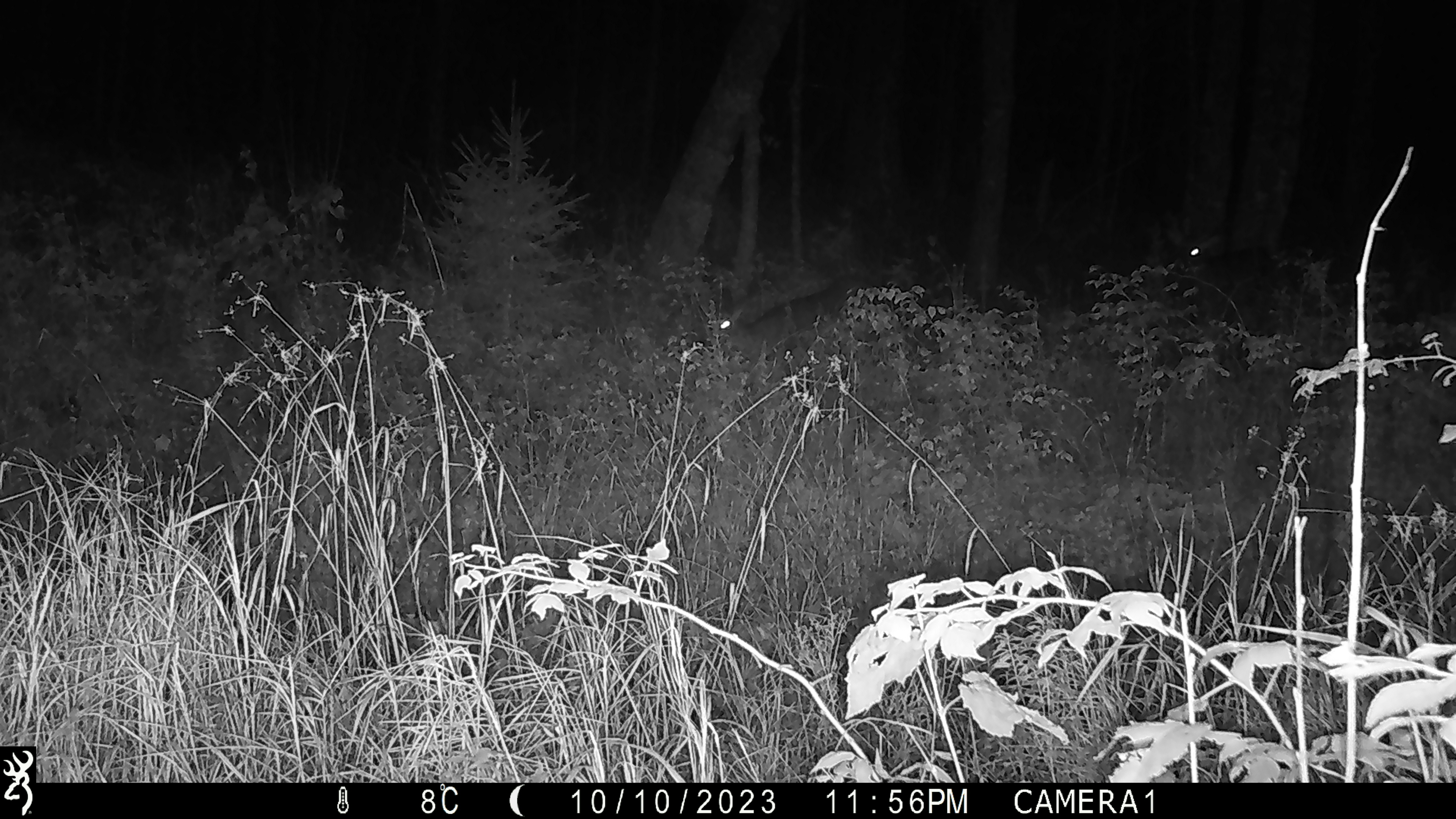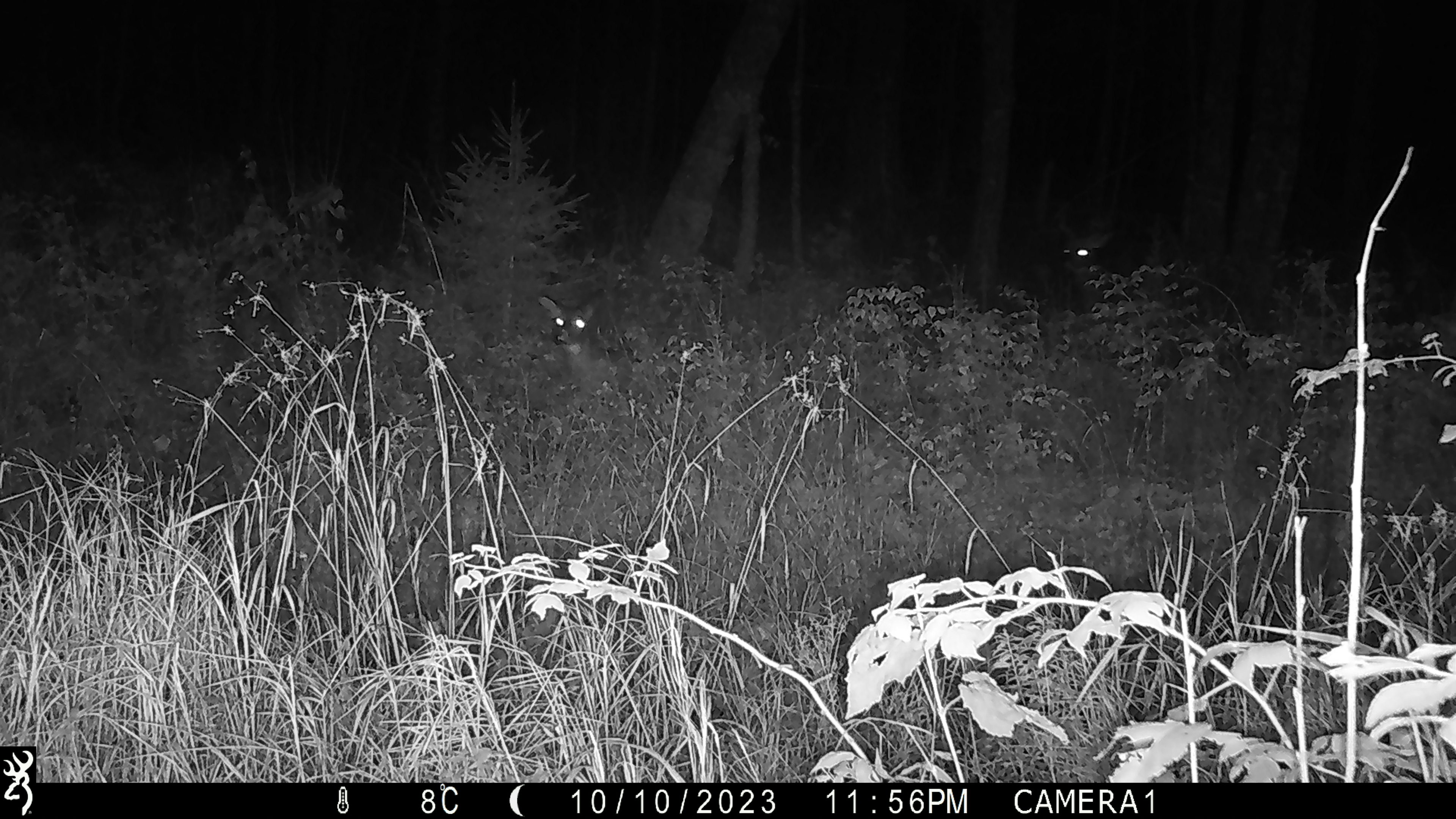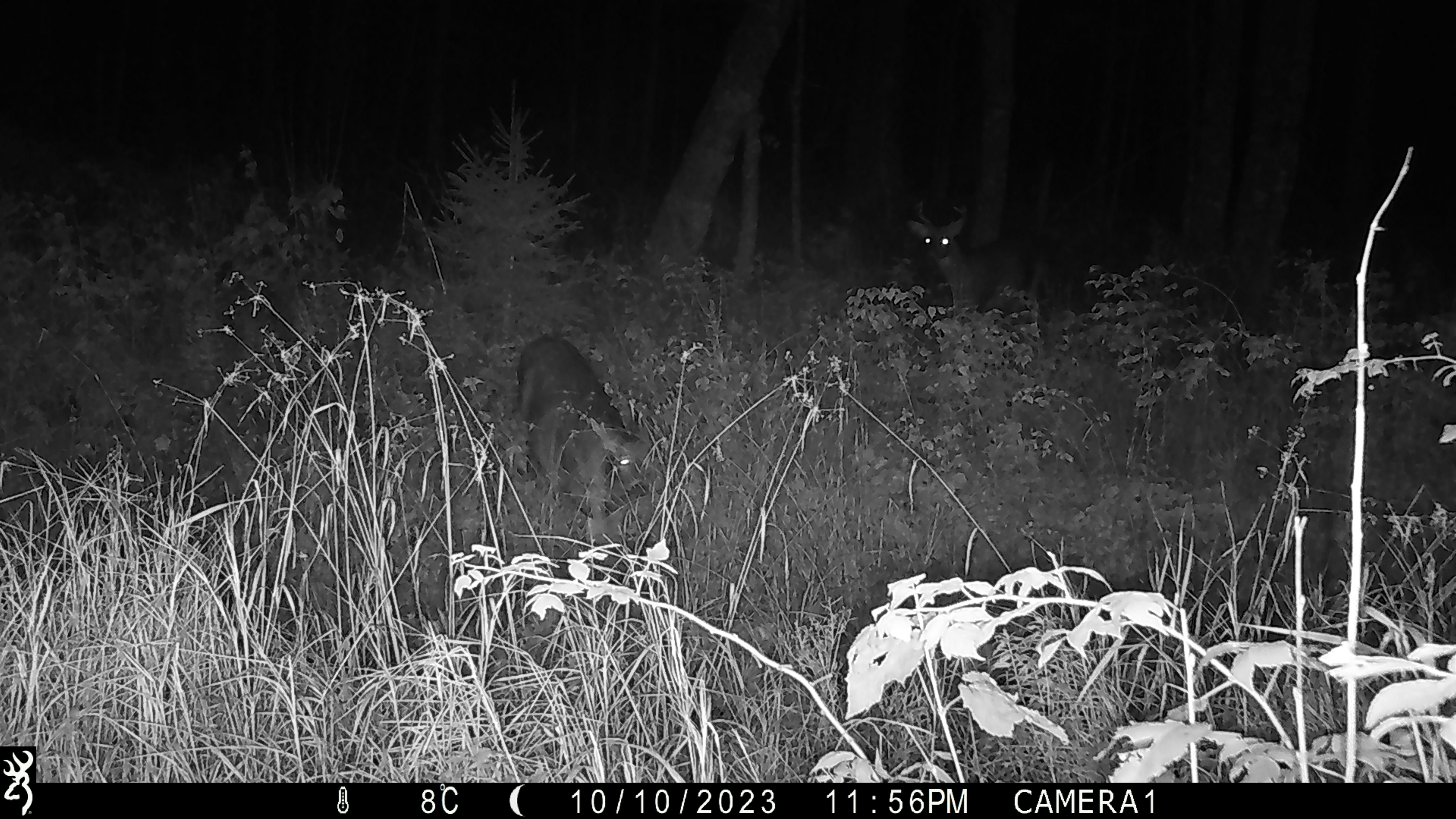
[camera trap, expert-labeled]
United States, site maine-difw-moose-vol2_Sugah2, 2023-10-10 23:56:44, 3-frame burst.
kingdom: Animalia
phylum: Chordata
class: Mammalia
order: Artiodactyla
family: Cervidae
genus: Odocoileus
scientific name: Odocoileus virginianus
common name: white-tailed deer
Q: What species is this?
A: White-tailed deer (Odocoileus virginianus).